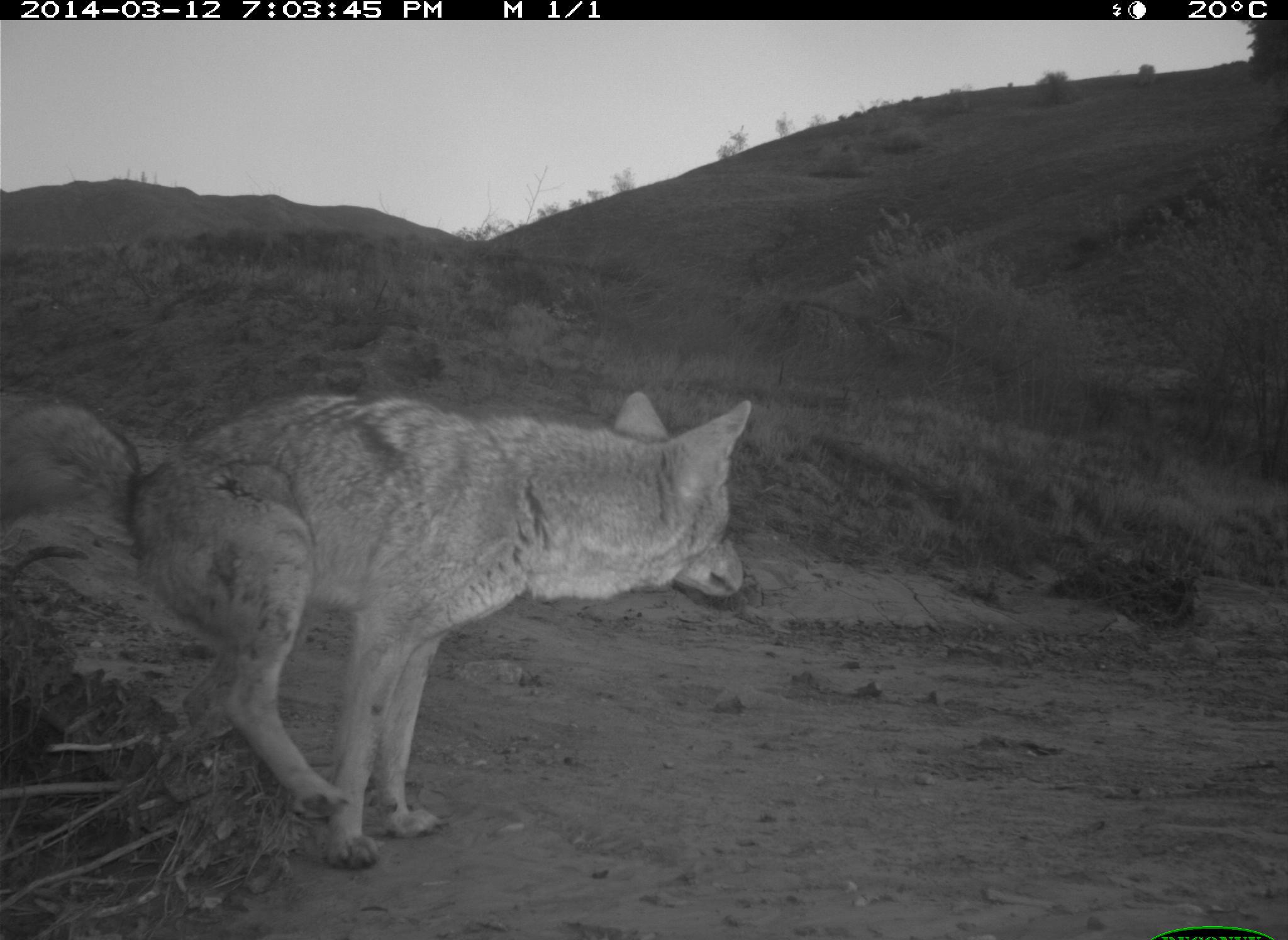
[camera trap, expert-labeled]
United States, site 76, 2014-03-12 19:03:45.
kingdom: Animalia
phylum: Chordata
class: Mammalia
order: Carnivora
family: Canidae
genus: Canis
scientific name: Canis latrans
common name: coyote